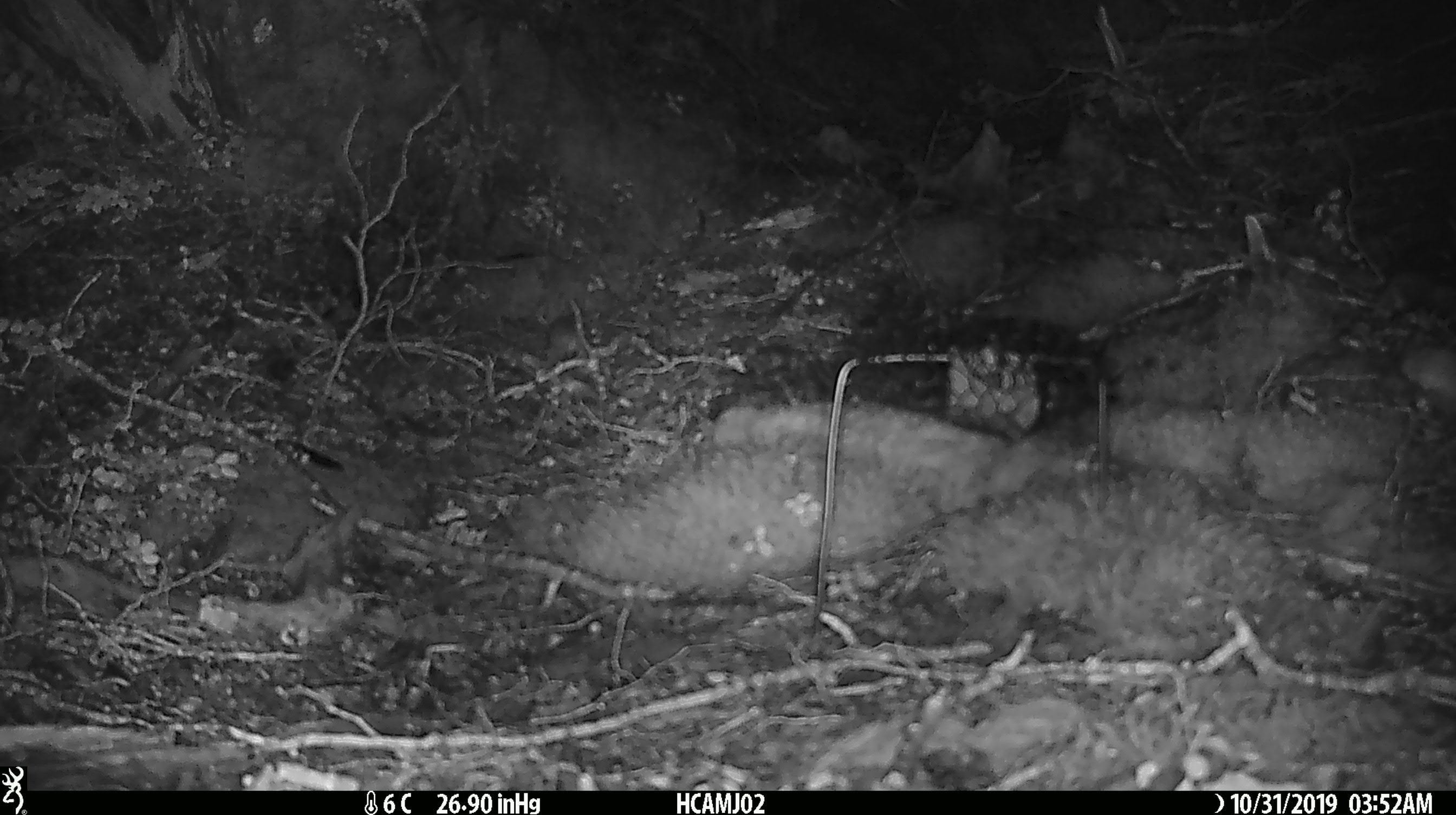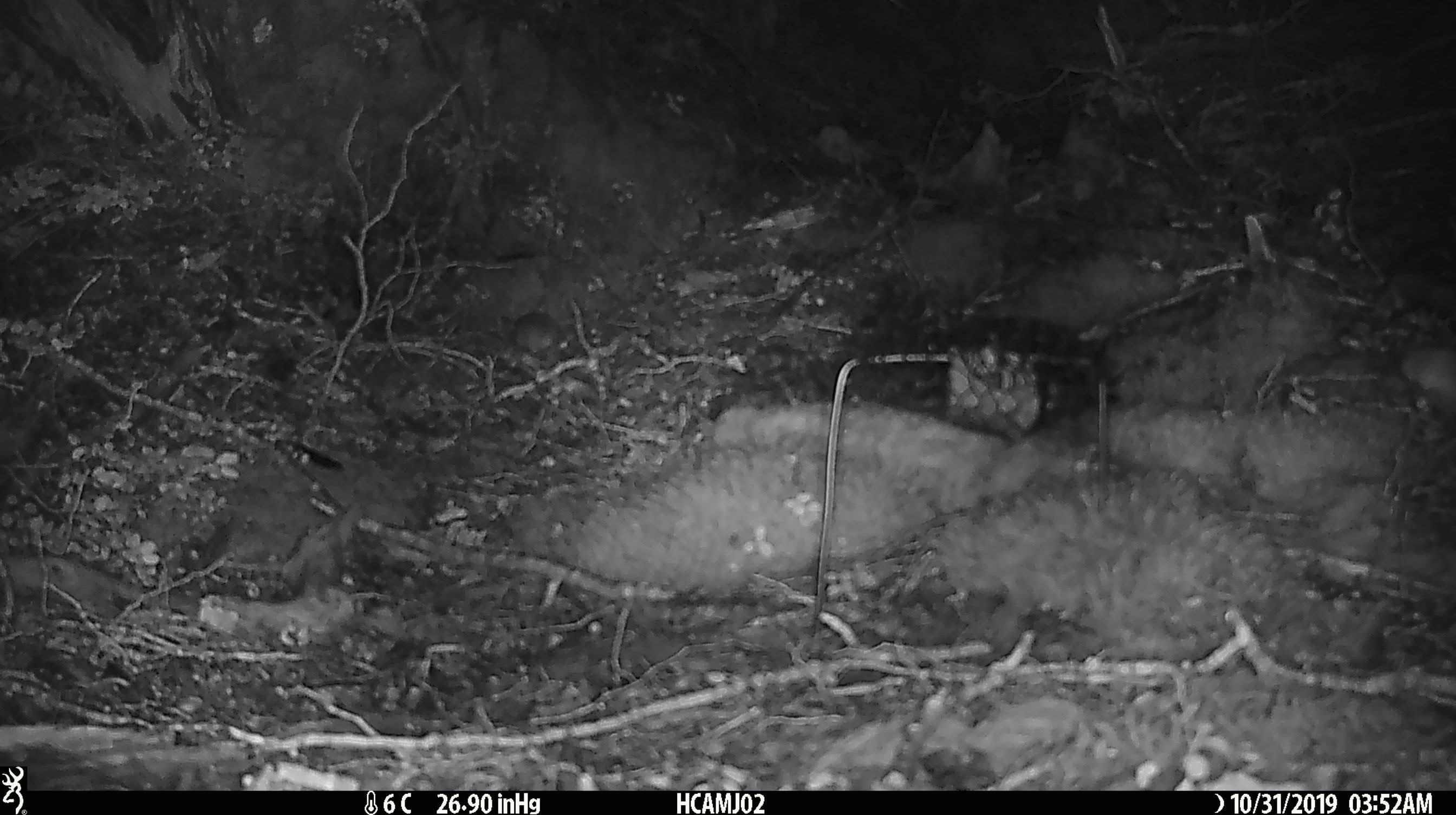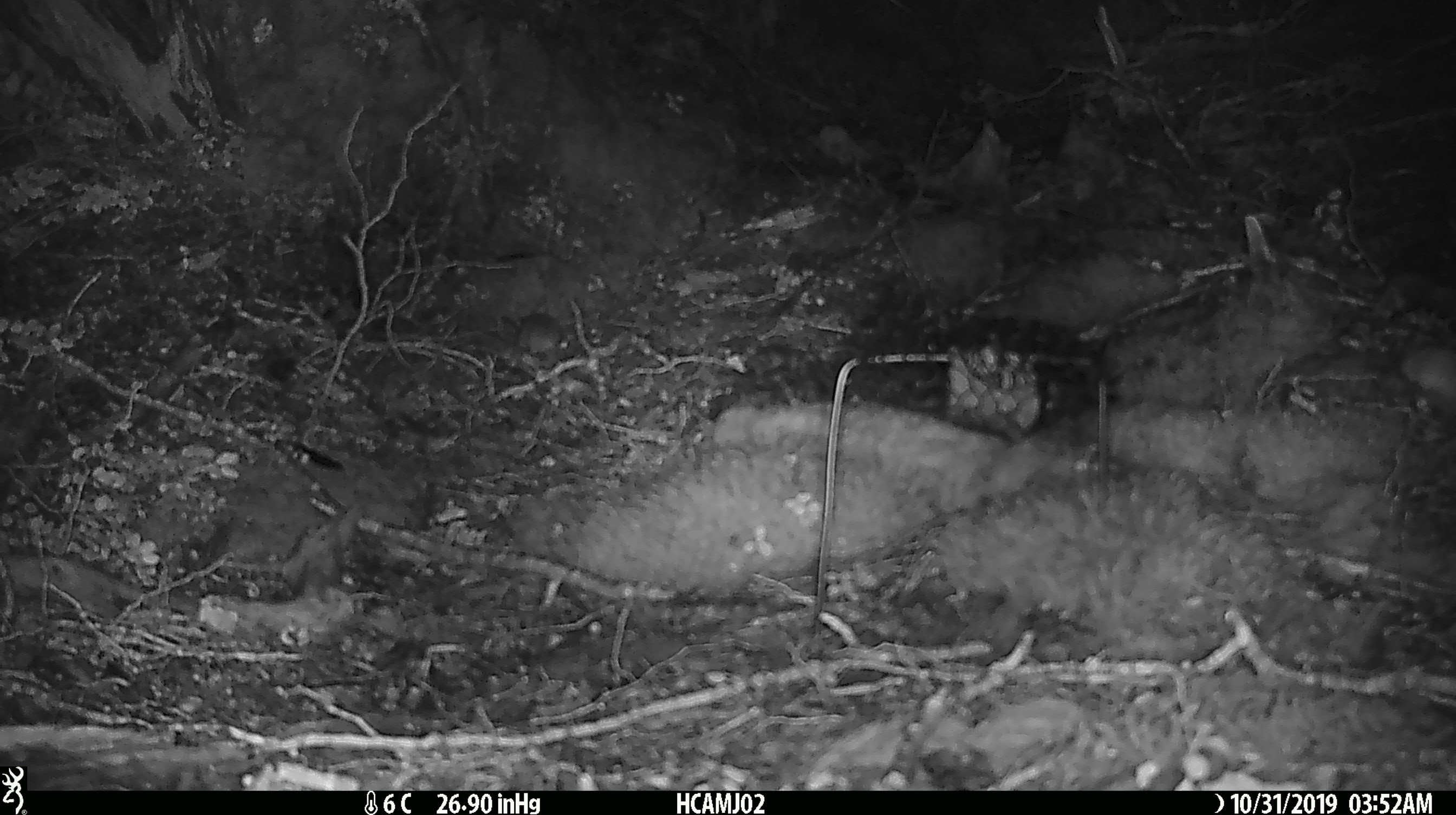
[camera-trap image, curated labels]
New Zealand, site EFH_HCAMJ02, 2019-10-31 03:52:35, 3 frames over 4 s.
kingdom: Animalia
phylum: Chordata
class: Mammalia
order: Rodentia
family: Muridae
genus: Mus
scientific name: Mus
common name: mouse